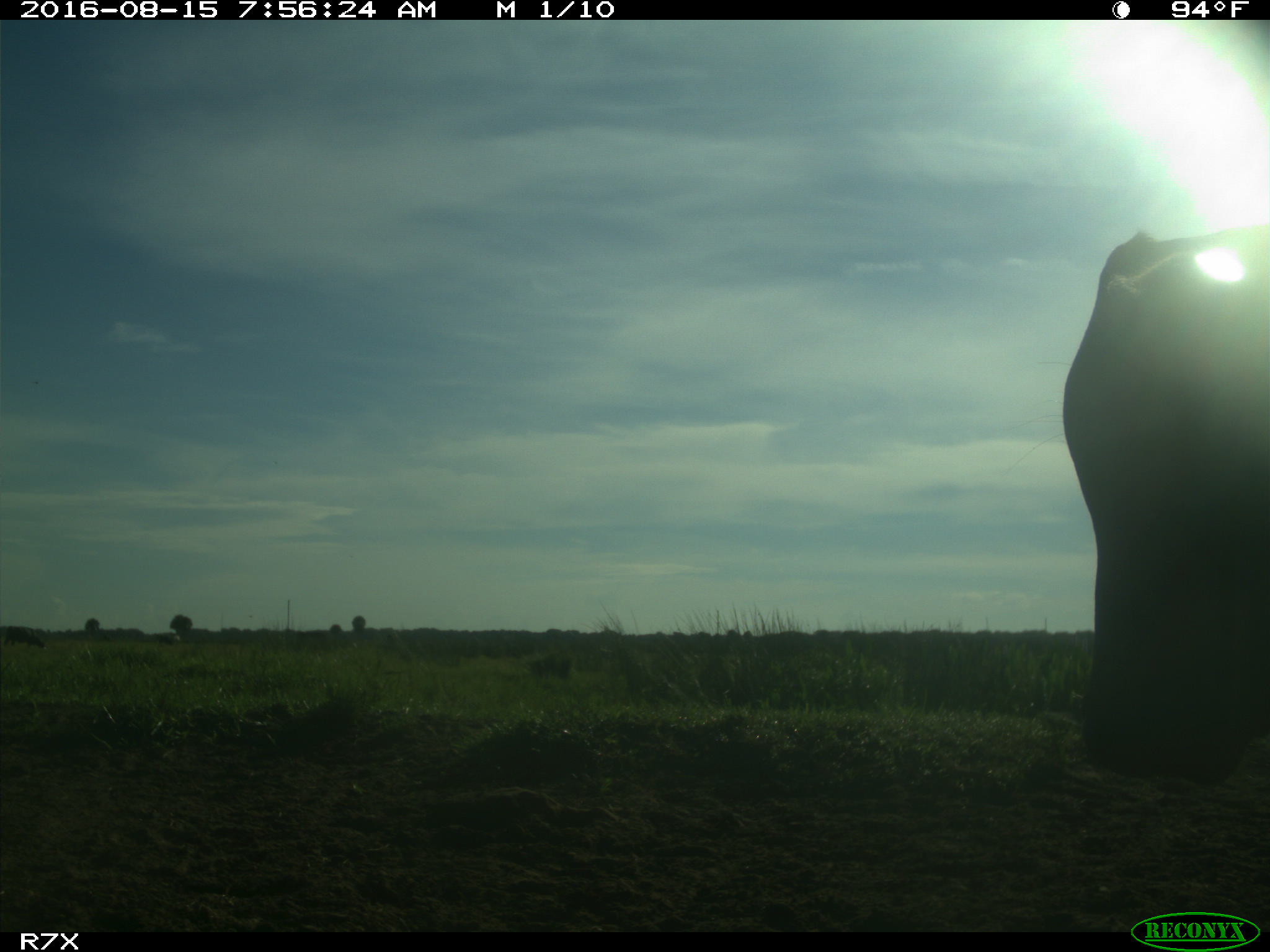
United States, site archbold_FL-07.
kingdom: Animalia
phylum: Chordata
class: Mammalia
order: Artiodactyla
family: Bovidae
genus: Bos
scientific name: Bos taurus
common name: domestic cow